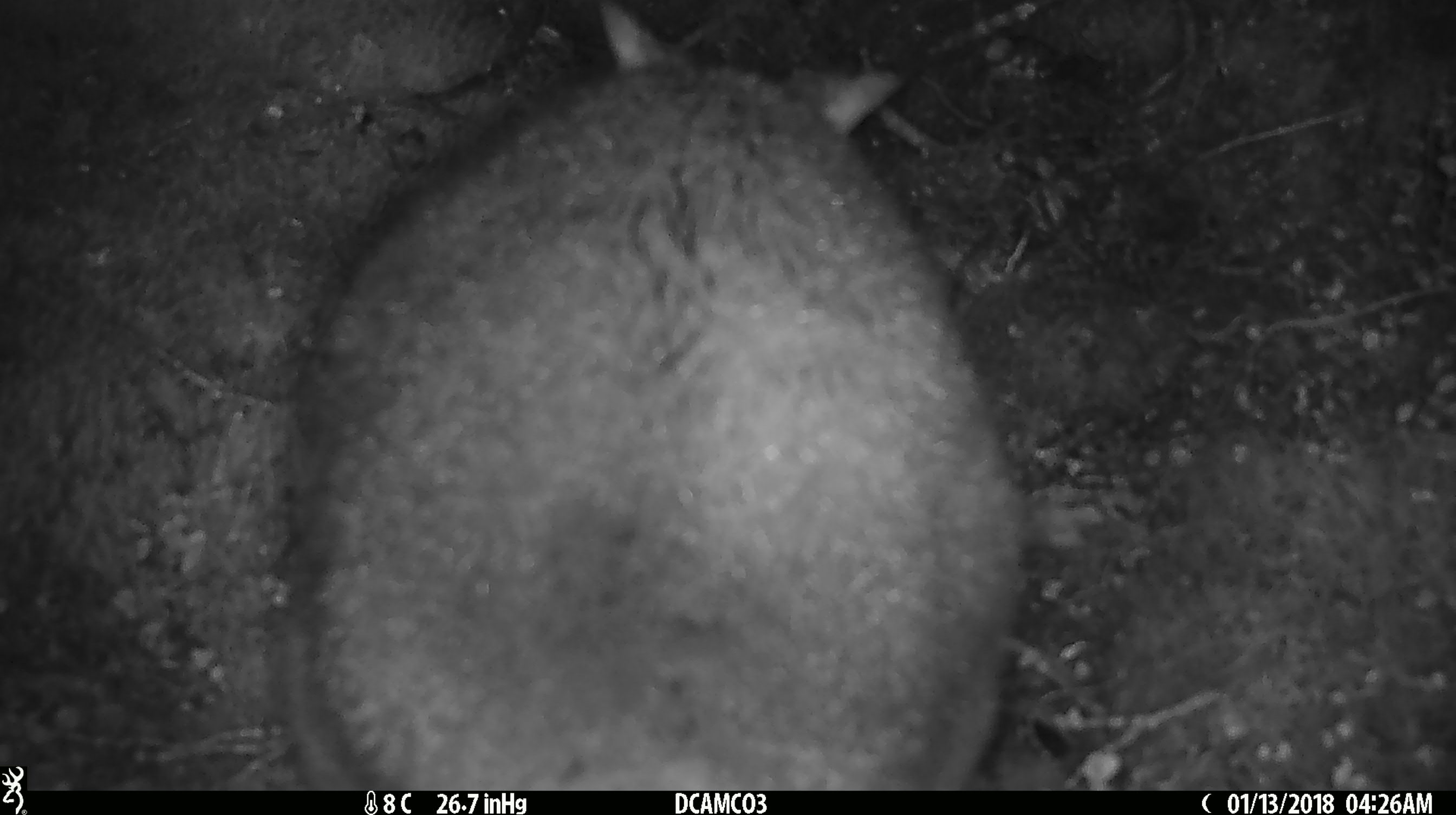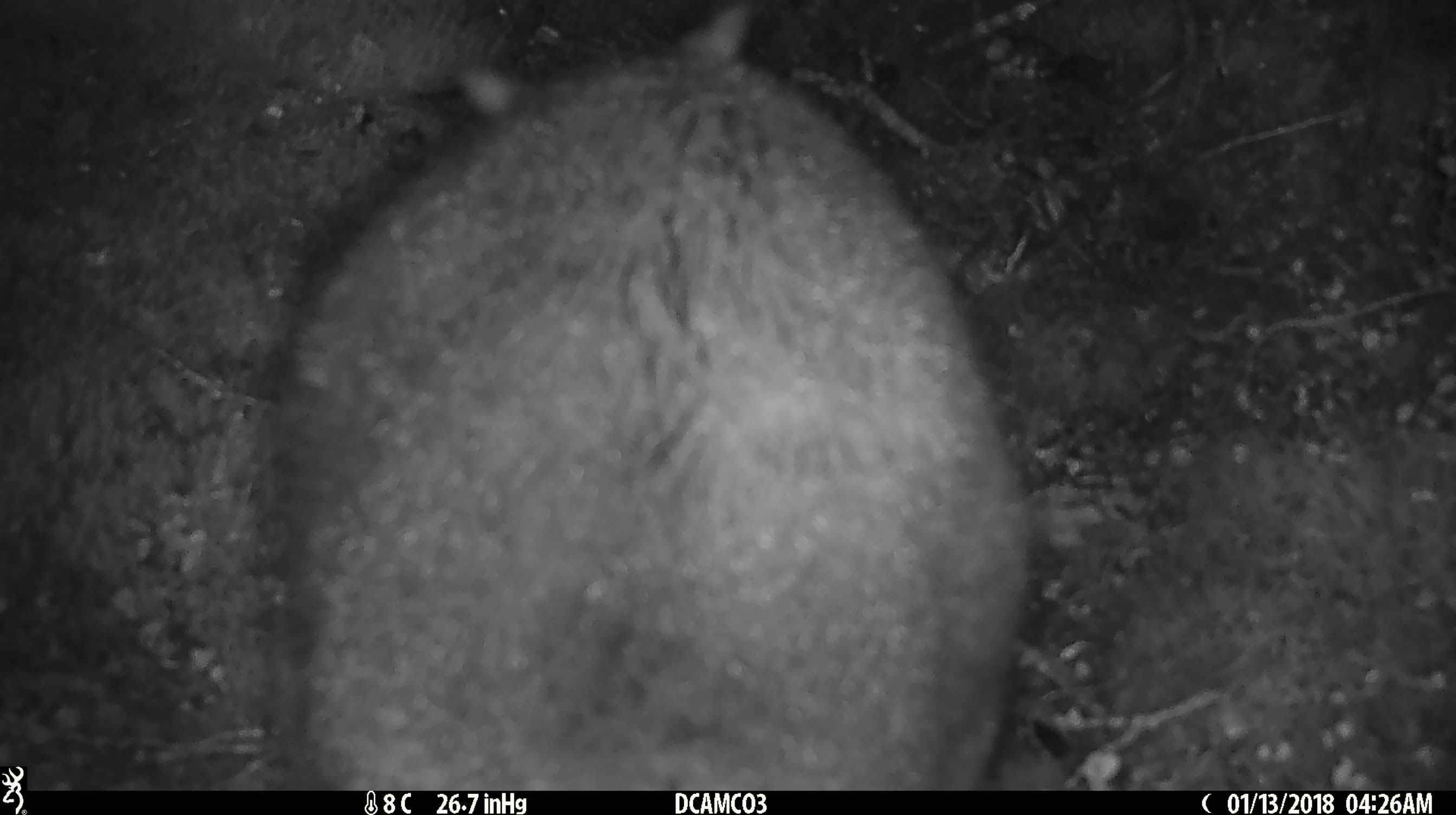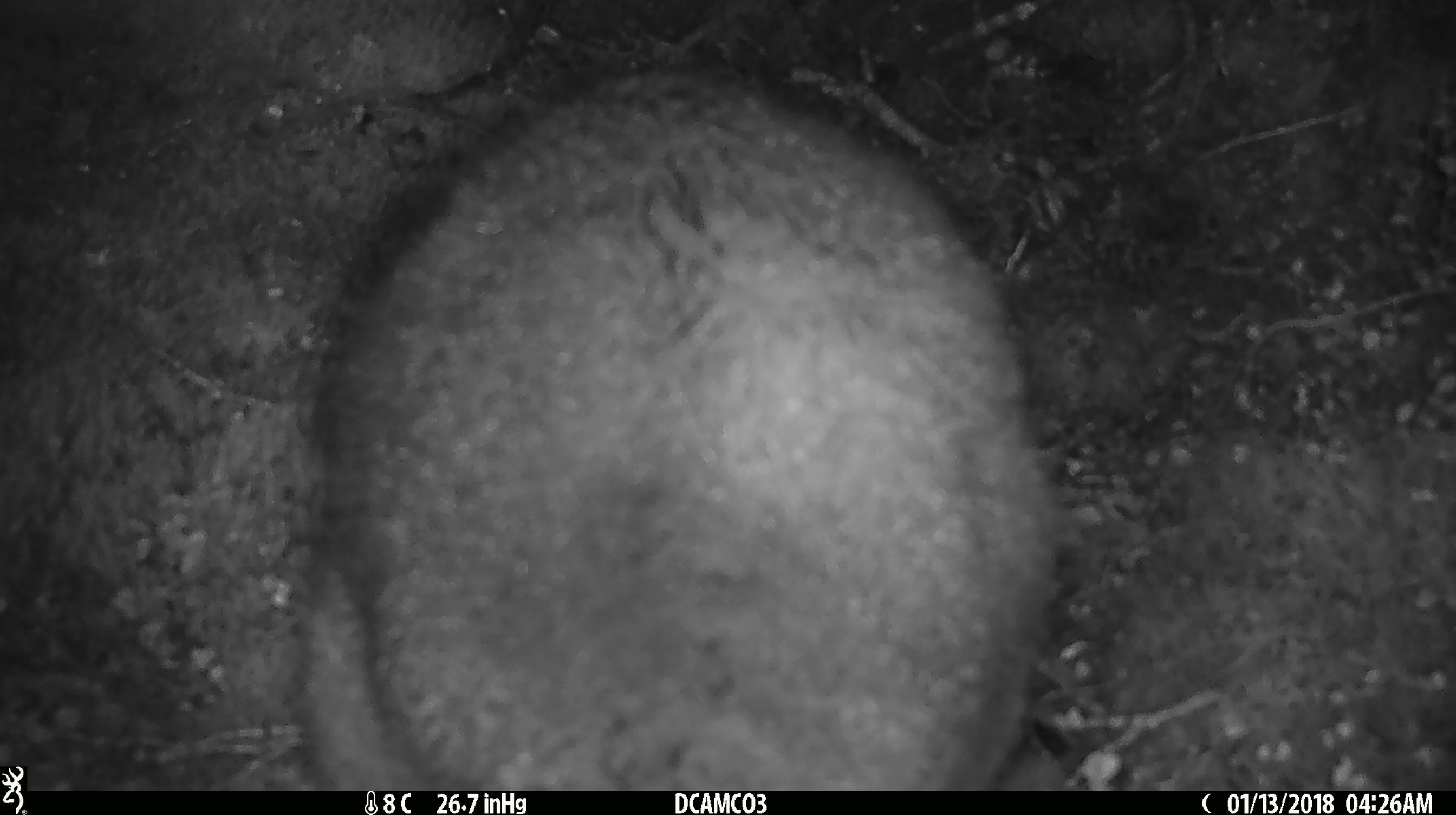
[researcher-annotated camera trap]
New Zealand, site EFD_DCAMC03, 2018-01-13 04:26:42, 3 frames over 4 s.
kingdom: Animalia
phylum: Chordata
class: Mammalia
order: Diprotodontia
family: Phalangeridae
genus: Trichosurus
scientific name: Trichosurus vulpecula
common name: common brushtail possum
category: possum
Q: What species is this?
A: Possum (common brushtail possum) (Trichosurus vulpecula).